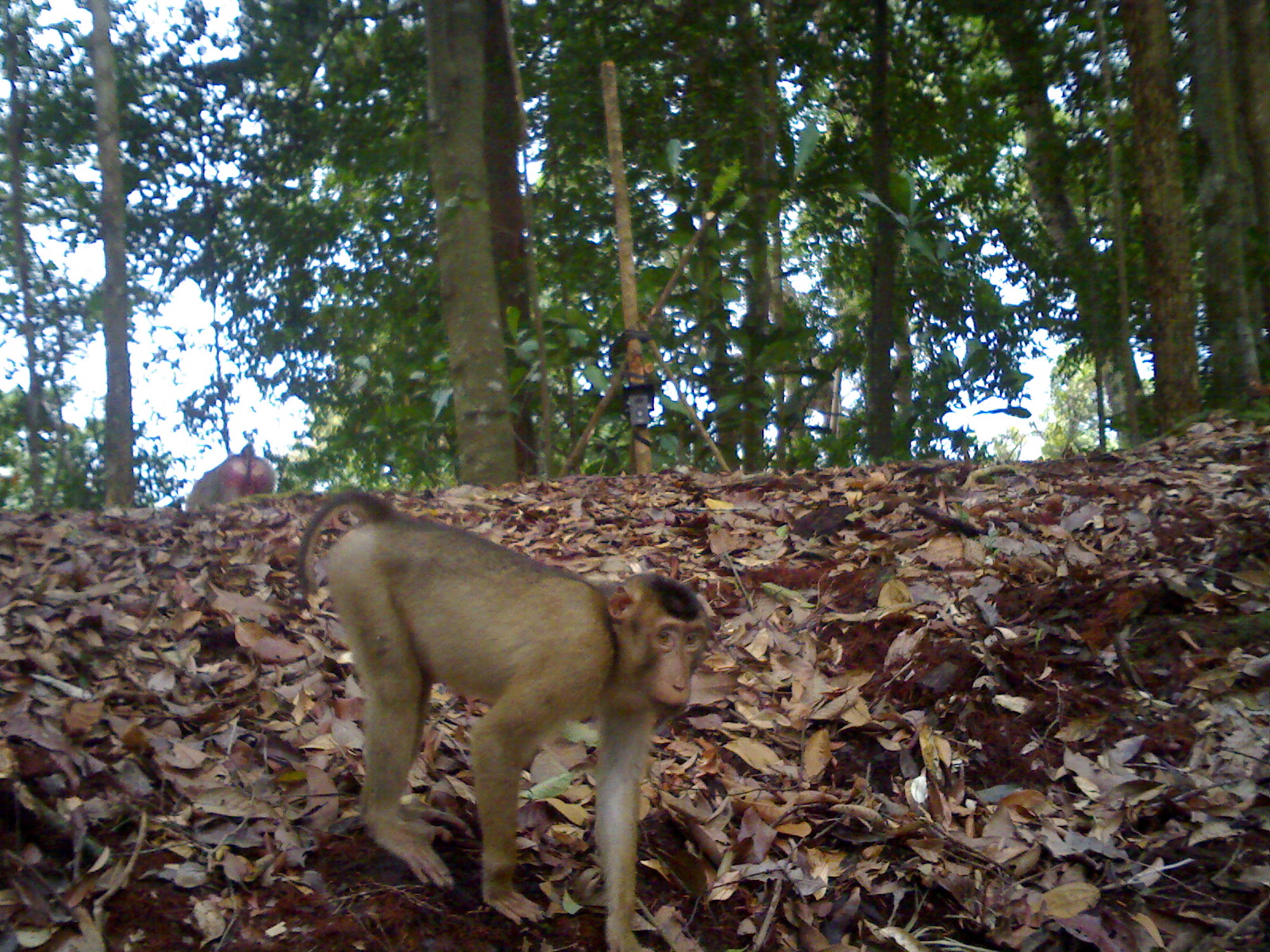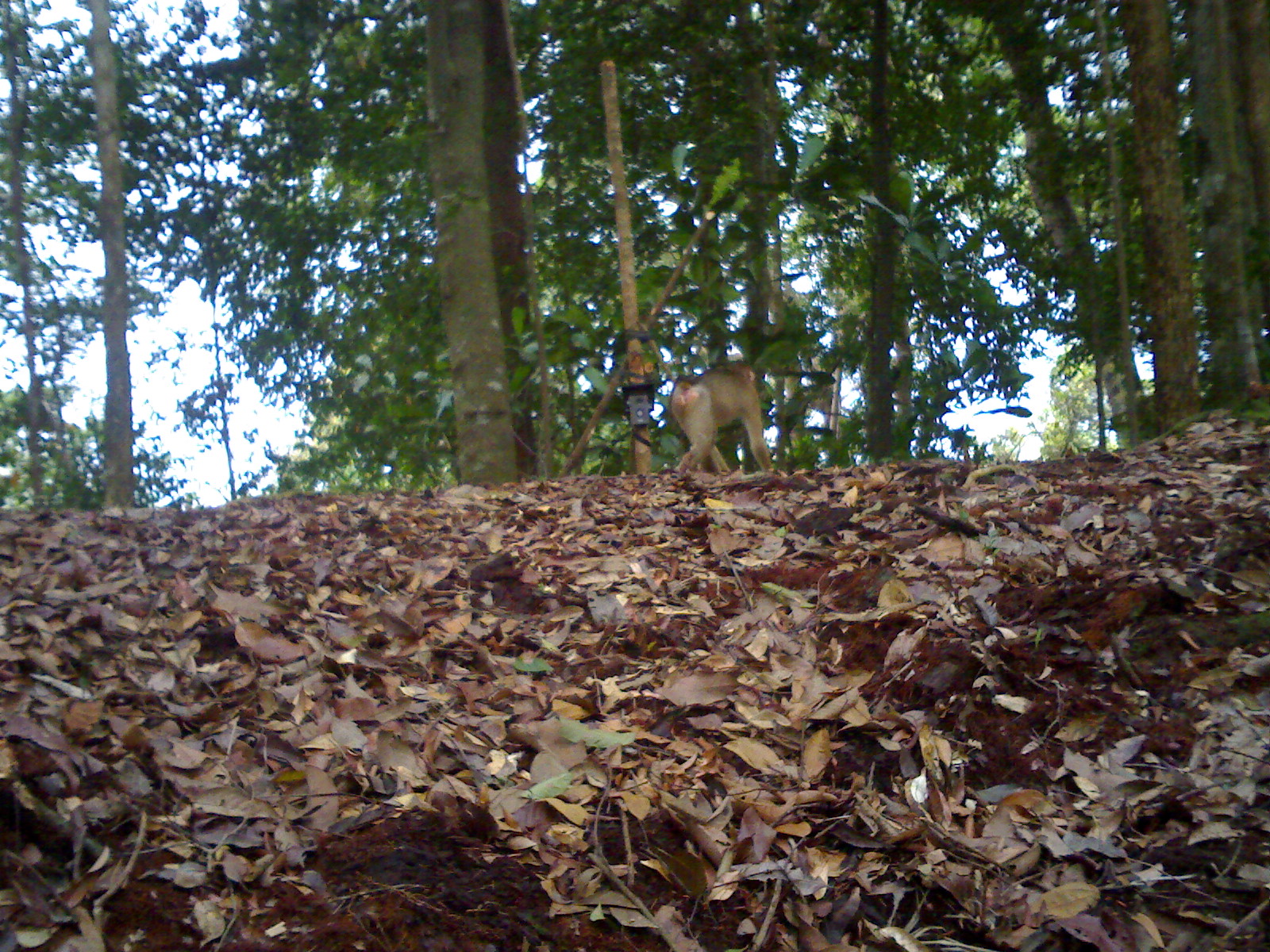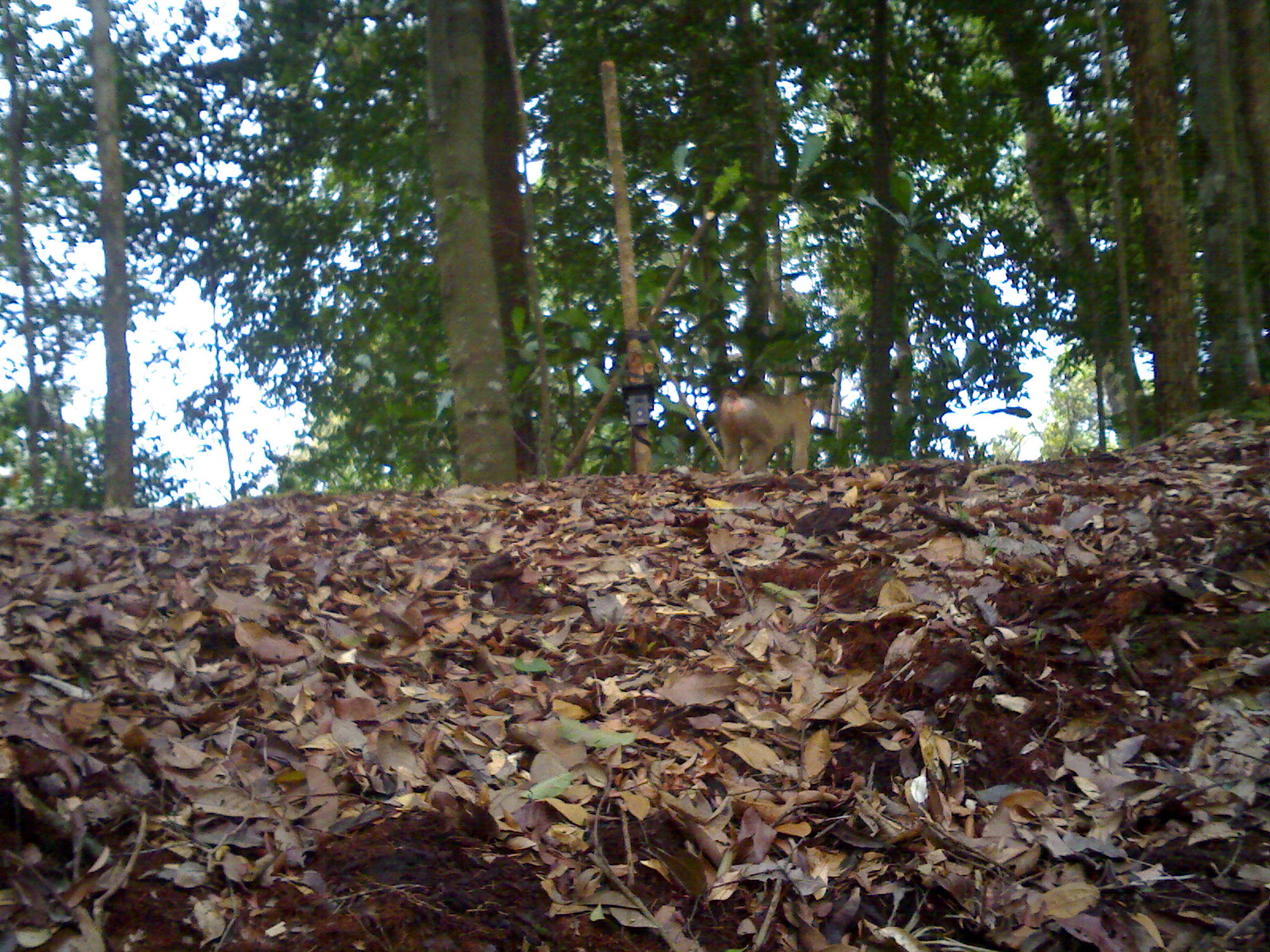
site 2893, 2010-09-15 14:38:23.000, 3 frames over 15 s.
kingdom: Animalia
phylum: Chordata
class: Mammalia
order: Primates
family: Cercopithecidae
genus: Macaca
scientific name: Macaca nemestrina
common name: southern pig-tailed macaque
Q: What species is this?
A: Macaca nemestrina (southern pig-tailed macaque).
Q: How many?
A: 2.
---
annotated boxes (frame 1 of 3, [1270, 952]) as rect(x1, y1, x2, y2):
macaca nemestrina: rect(292, 486, 721, 950); rect(185, 442, 276, 512)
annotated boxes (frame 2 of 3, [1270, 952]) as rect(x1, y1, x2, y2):
macaca nemestrina: rect(665, 359, 773, 473)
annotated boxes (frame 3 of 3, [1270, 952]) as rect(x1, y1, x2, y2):
macaca nemestrina: rect(716, 385, 817, 472)